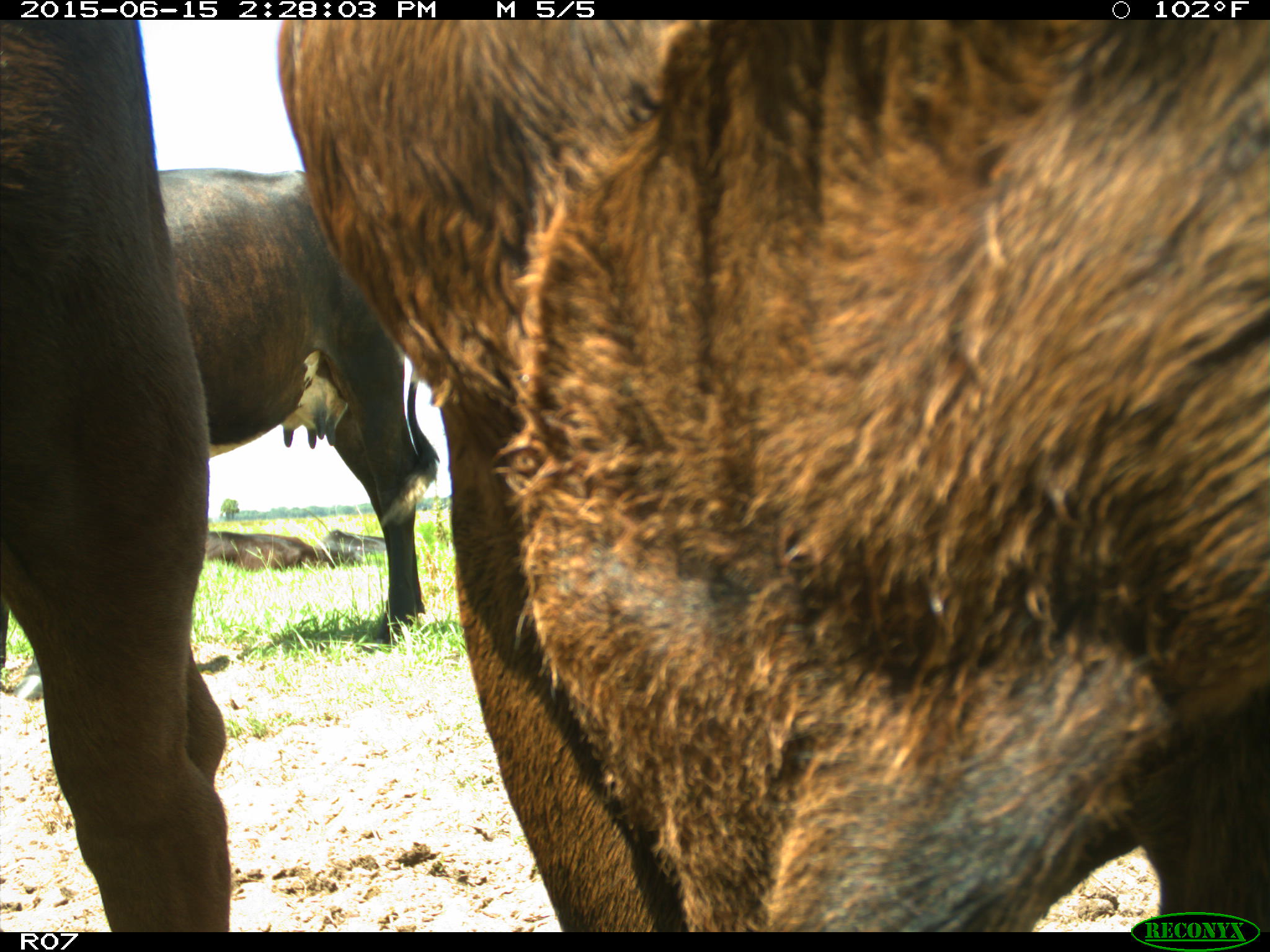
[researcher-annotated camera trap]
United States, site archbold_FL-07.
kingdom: Animalia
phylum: Chordata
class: Mammalia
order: Artiodactyla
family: Bovidae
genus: Bos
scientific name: Bos taurus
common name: domestic cow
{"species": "Bos taurus (domestic cow)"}